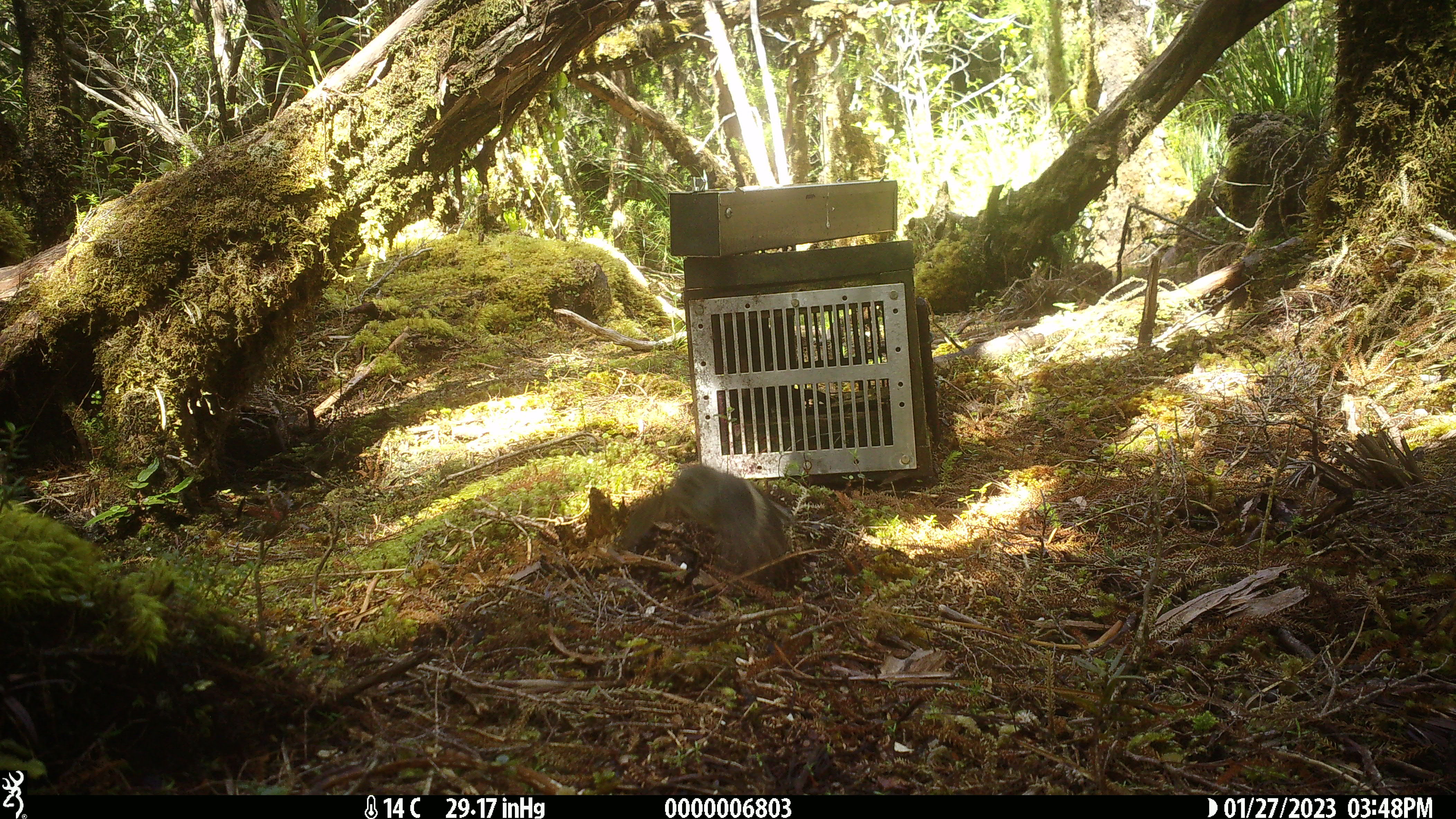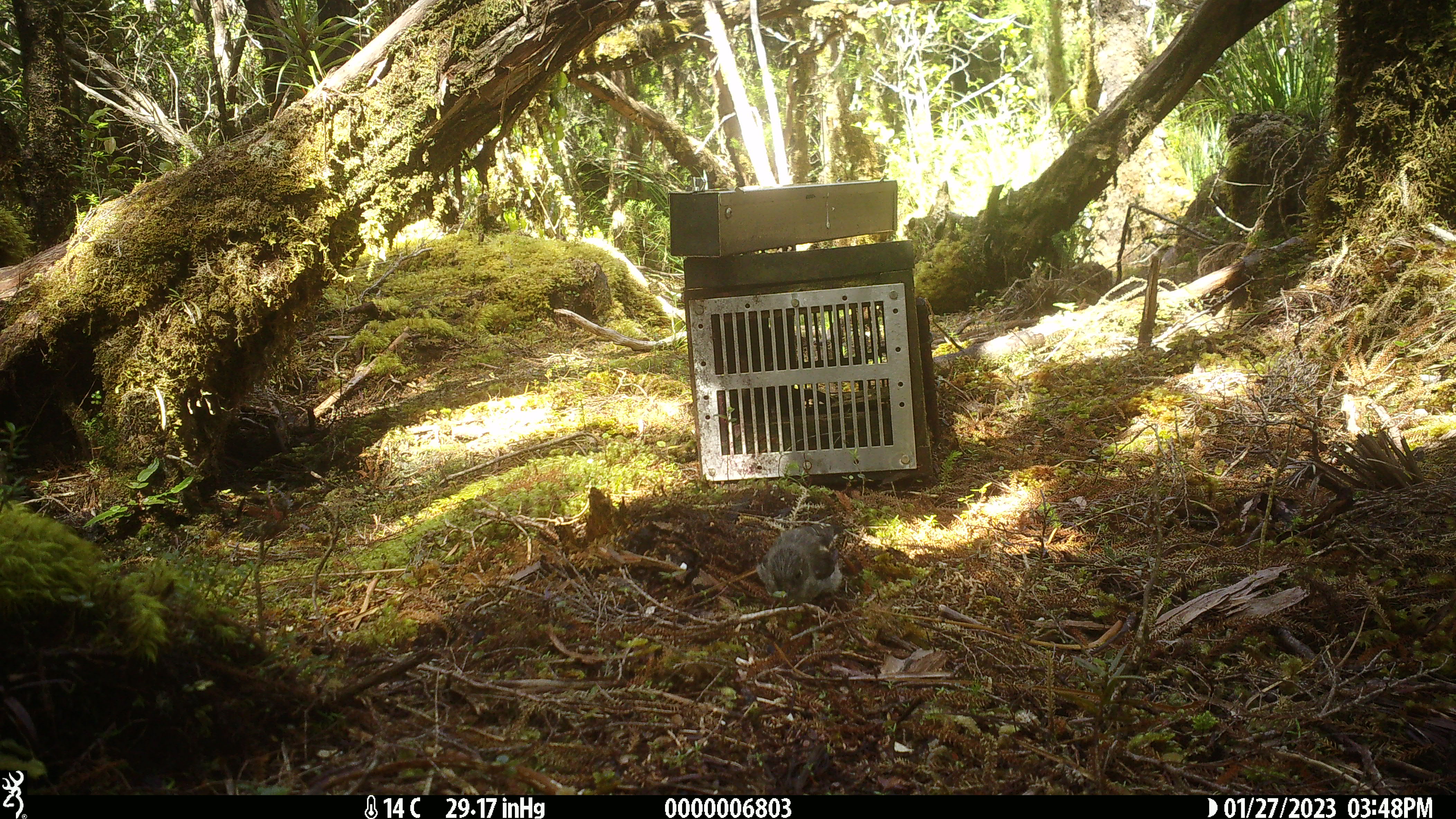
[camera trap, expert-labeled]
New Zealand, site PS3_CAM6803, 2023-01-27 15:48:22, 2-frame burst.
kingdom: Animalia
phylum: Chordata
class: Aves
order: Passeriformes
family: Petroicidae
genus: Petroica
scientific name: Petroica macrocephala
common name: tomtit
Tomtit (Petroica macrocephala).